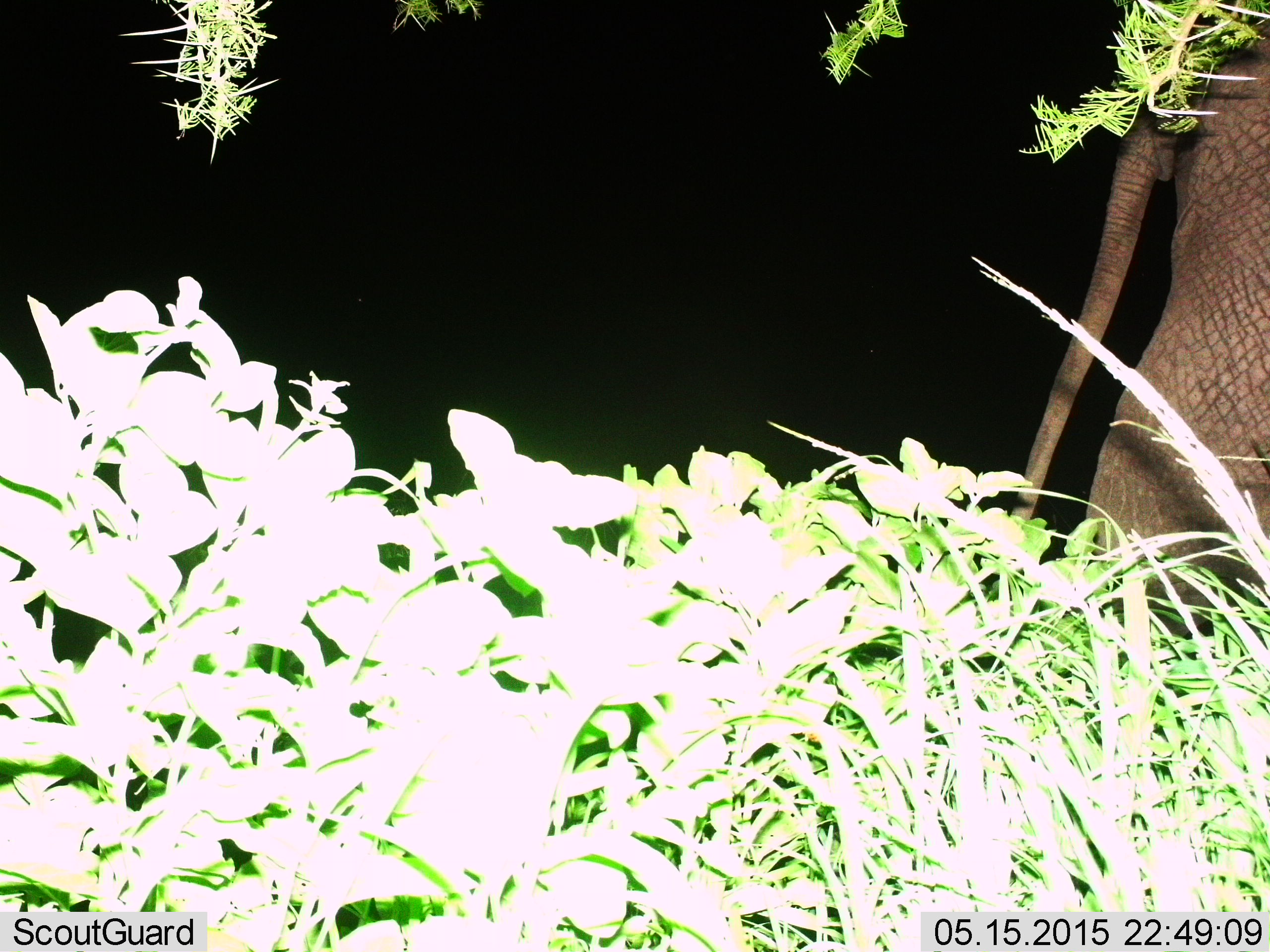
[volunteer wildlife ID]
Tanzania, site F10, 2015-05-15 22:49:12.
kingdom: Animalia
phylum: Chordata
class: Mammalia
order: Proboscidea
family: Elephantidae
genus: Loxodonta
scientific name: Loxodonta africana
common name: african bush elephant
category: elephant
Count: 1.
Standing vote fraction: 40%.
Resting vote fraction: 0%.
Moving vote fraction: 70%.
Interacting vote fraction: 0%.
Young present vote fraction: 0%.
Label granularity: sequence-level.